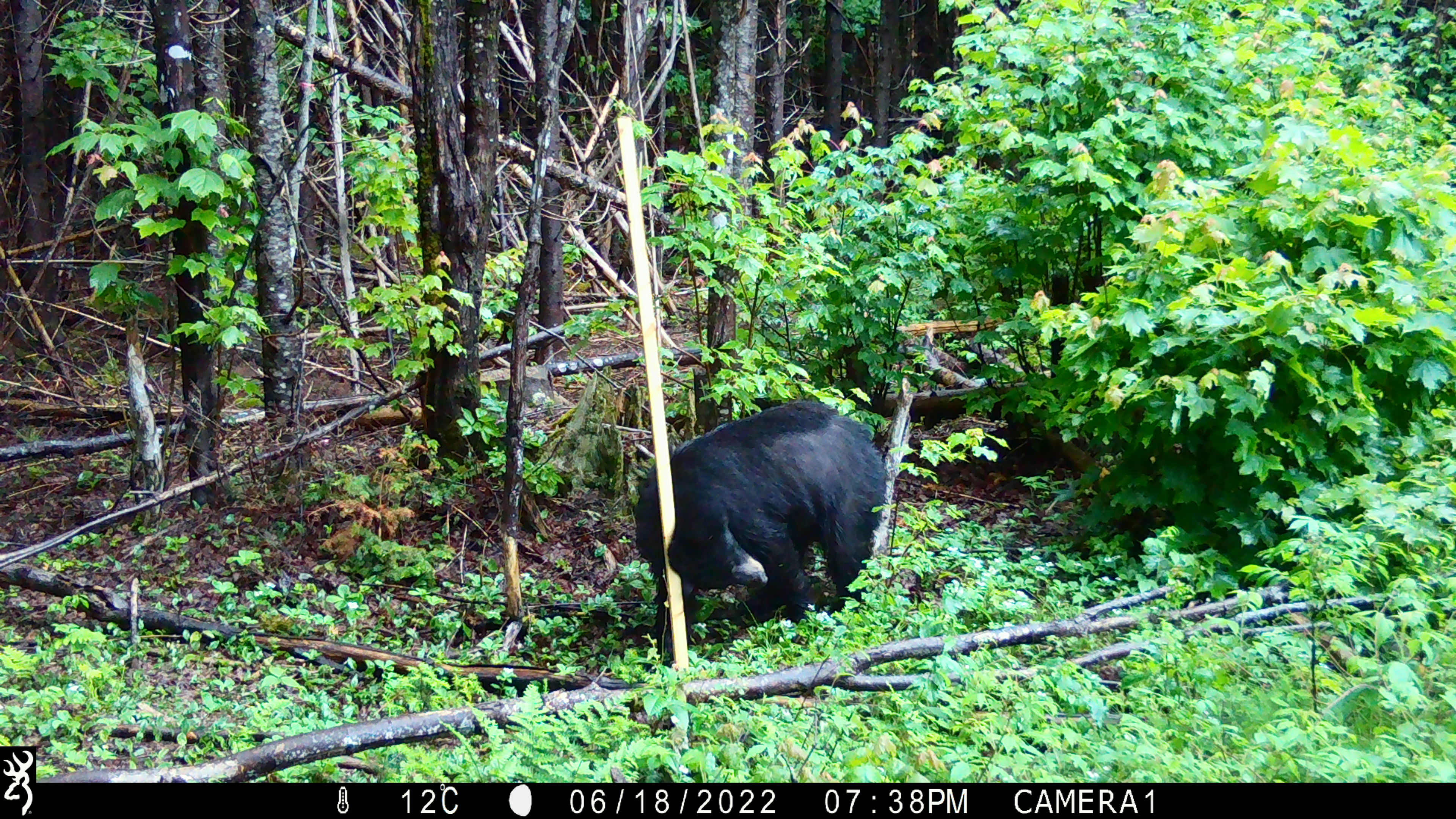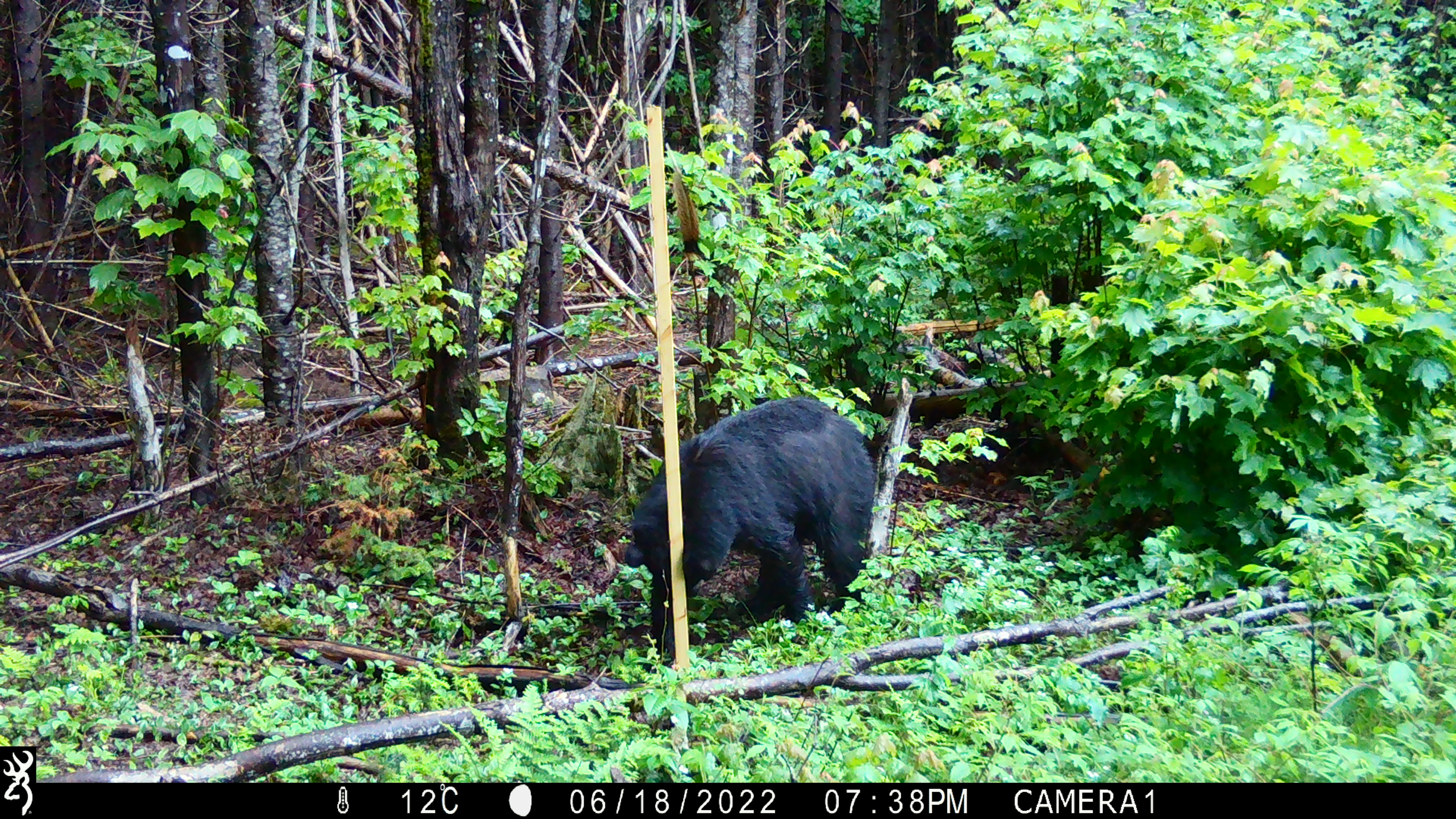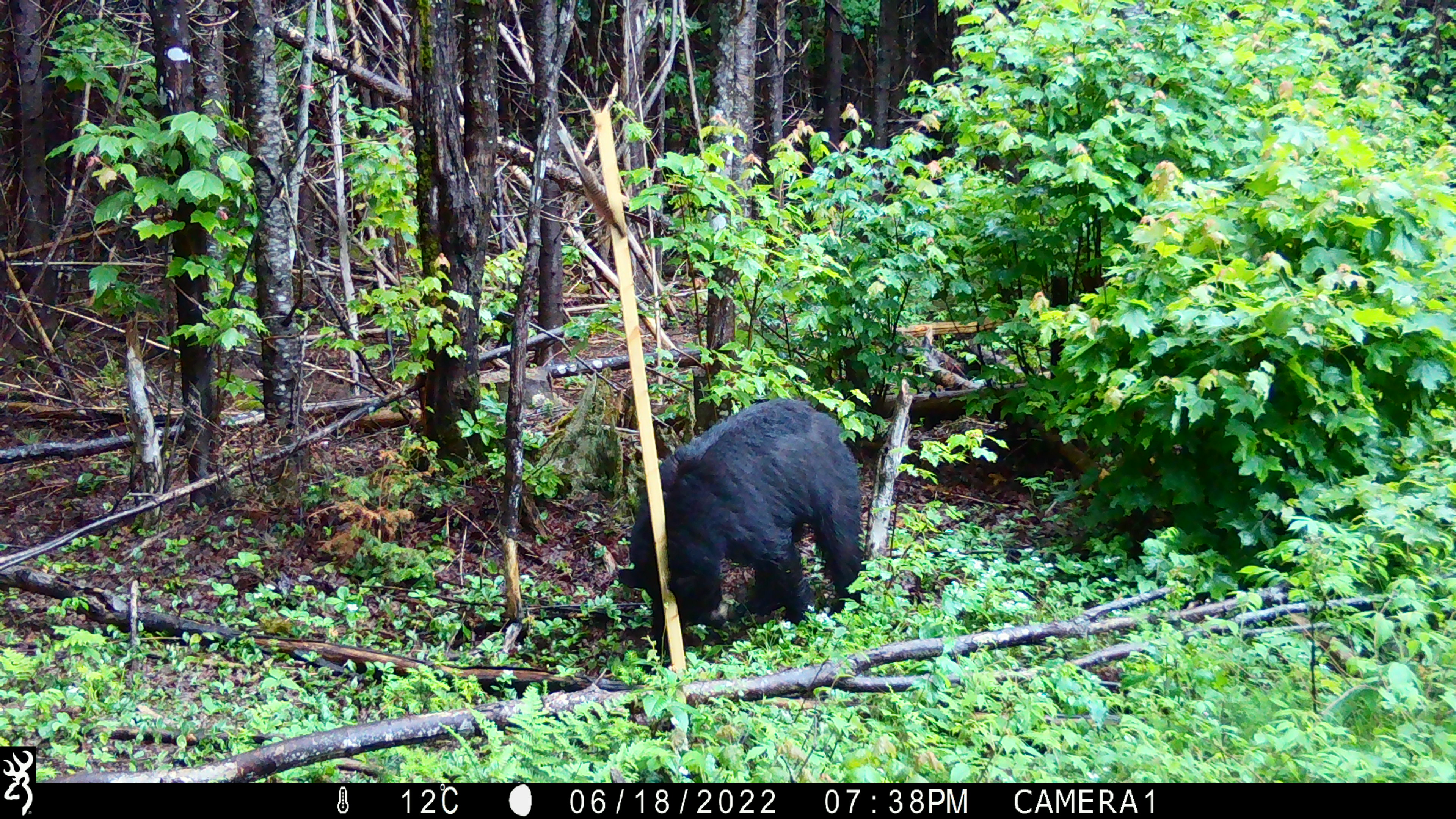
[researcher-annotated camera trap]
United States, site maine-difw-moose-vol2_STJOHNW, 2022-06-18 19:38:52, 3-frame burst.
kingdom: Animalia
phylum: Chordata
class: Mammalia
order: Carnivora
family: Ursidae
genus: Ursus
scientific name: Ursus americanus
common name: black bear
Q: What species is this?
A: Black bear (Ursus americanus).